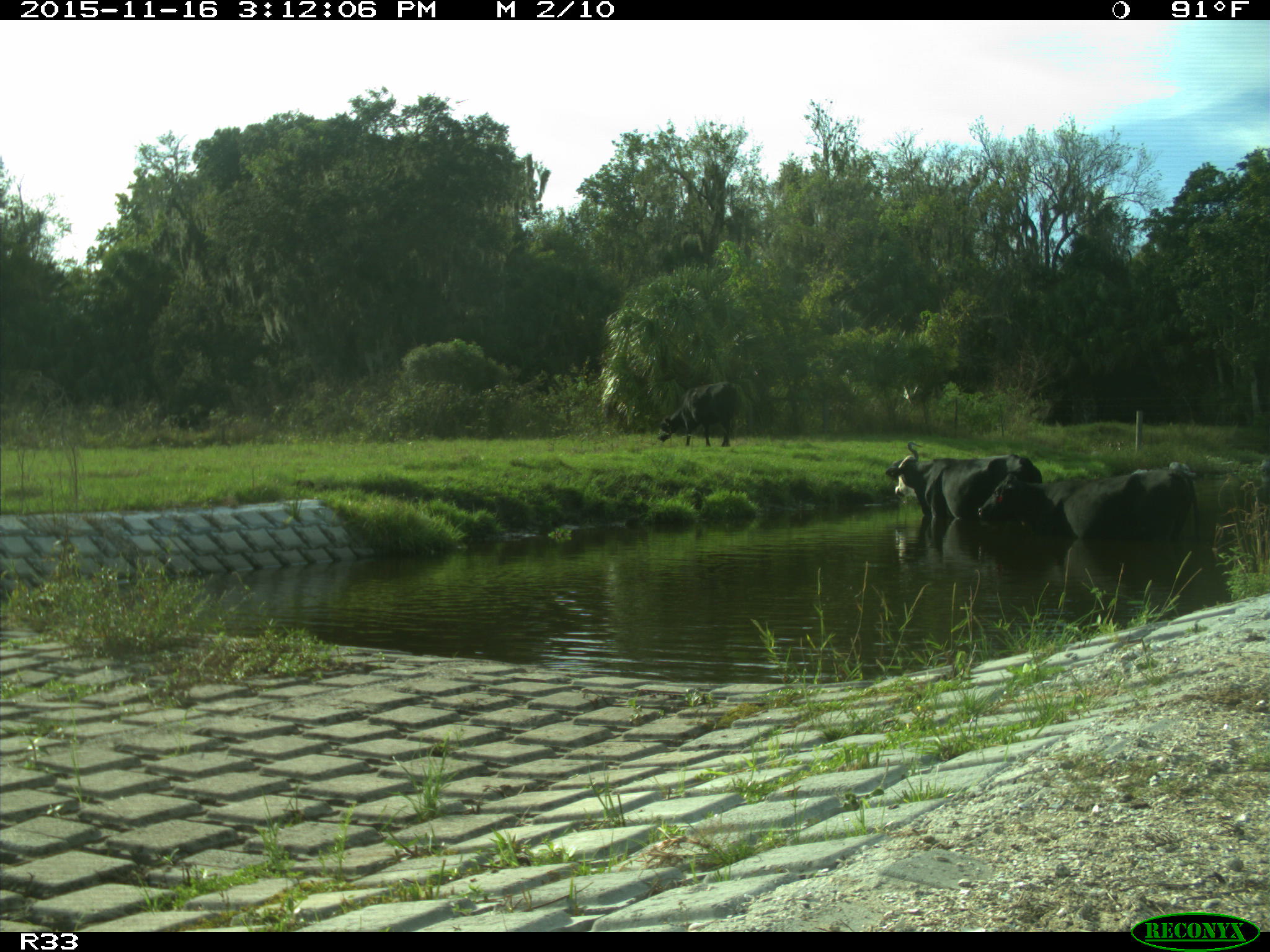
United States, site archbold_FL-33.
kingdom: Animalia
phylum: Chordata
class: Mammalia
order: Artiodactyla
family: Bovidae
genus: Bos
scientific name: Bos taurus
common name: domestic cow